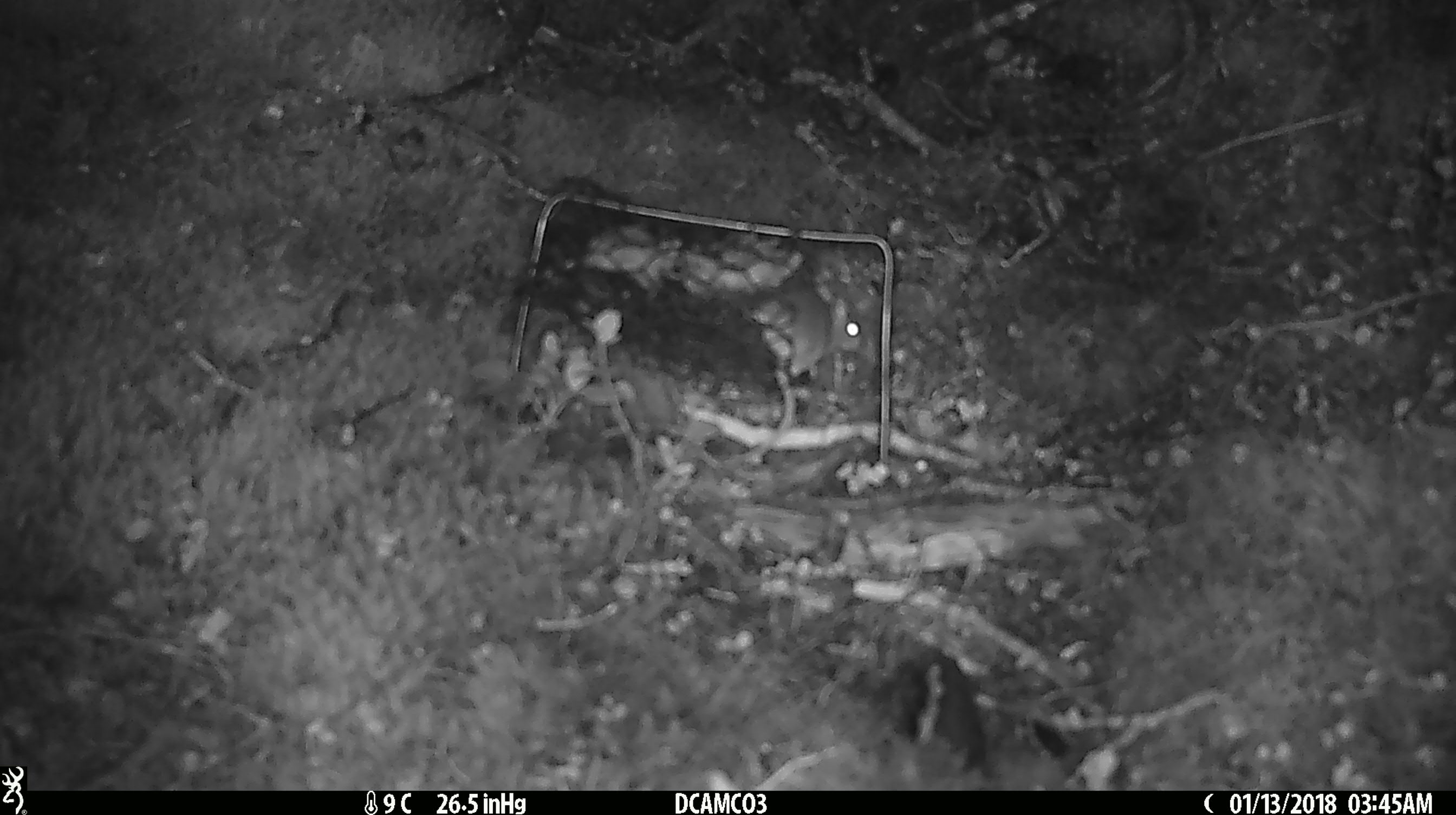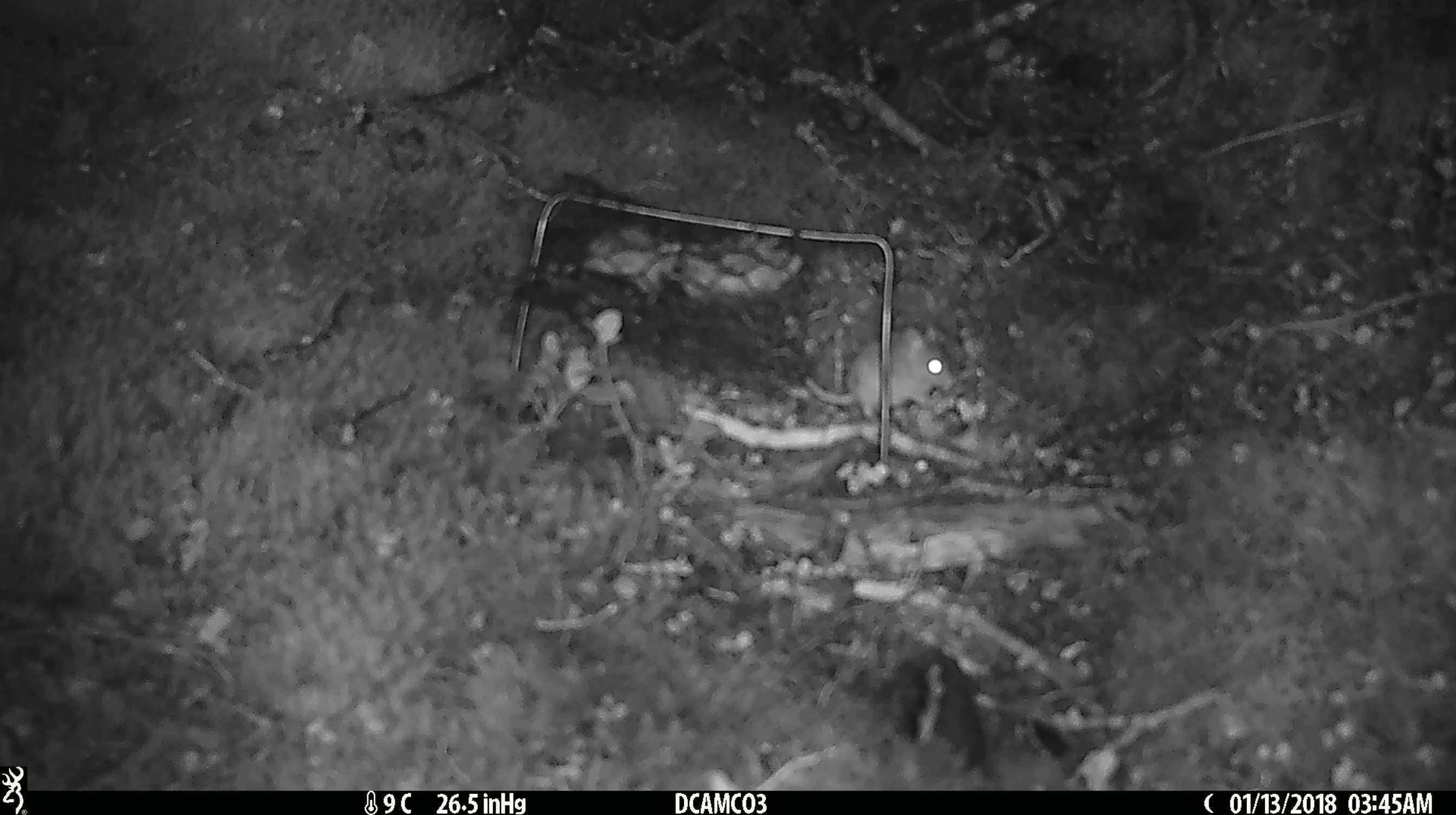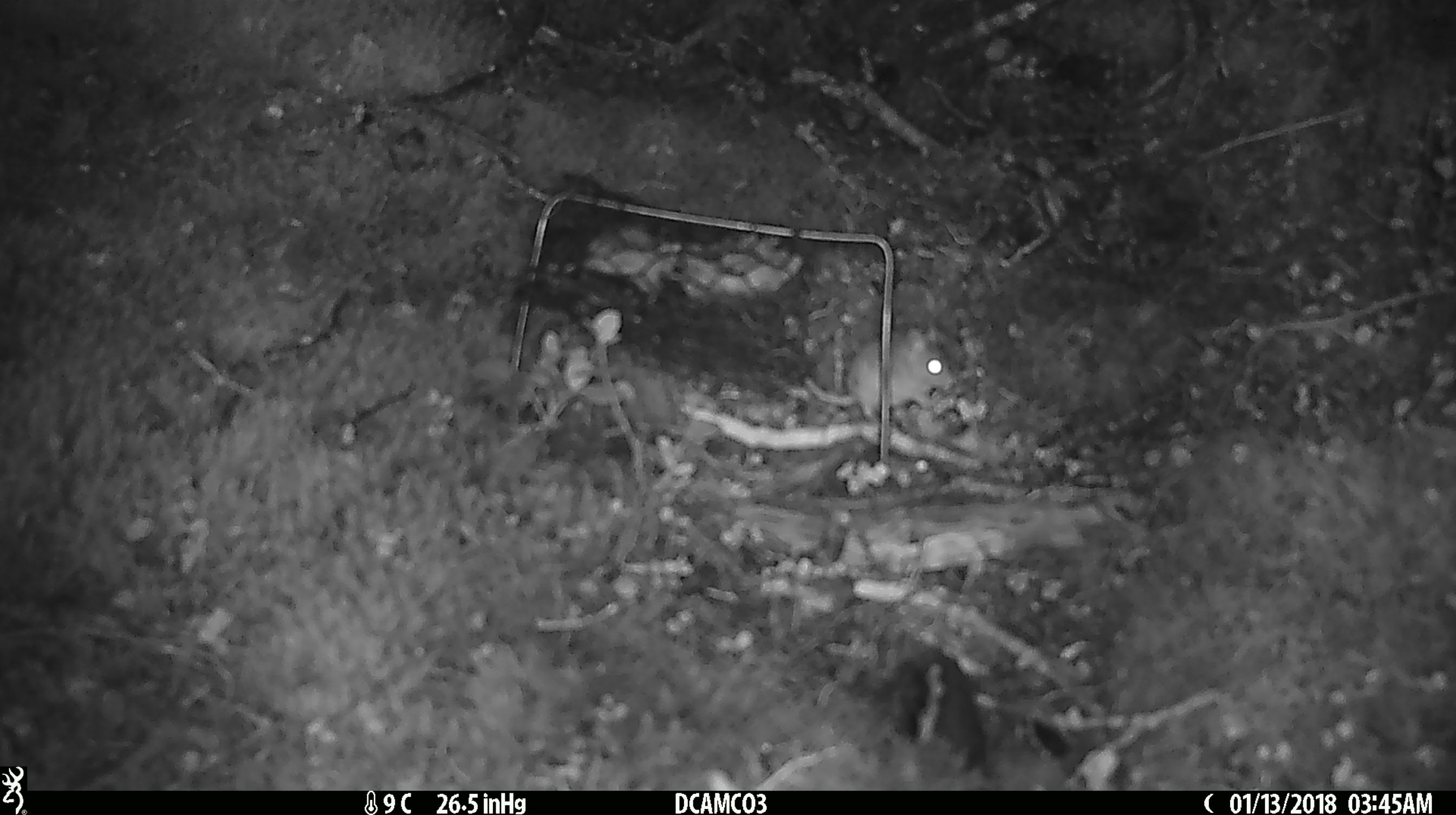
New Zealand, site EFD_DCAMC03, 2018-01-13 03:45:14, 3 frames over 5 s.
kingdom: Animalia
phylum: Chordata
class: Mammalia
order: Rodentia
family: Muridae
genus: Mus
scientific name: Mus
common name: mouse